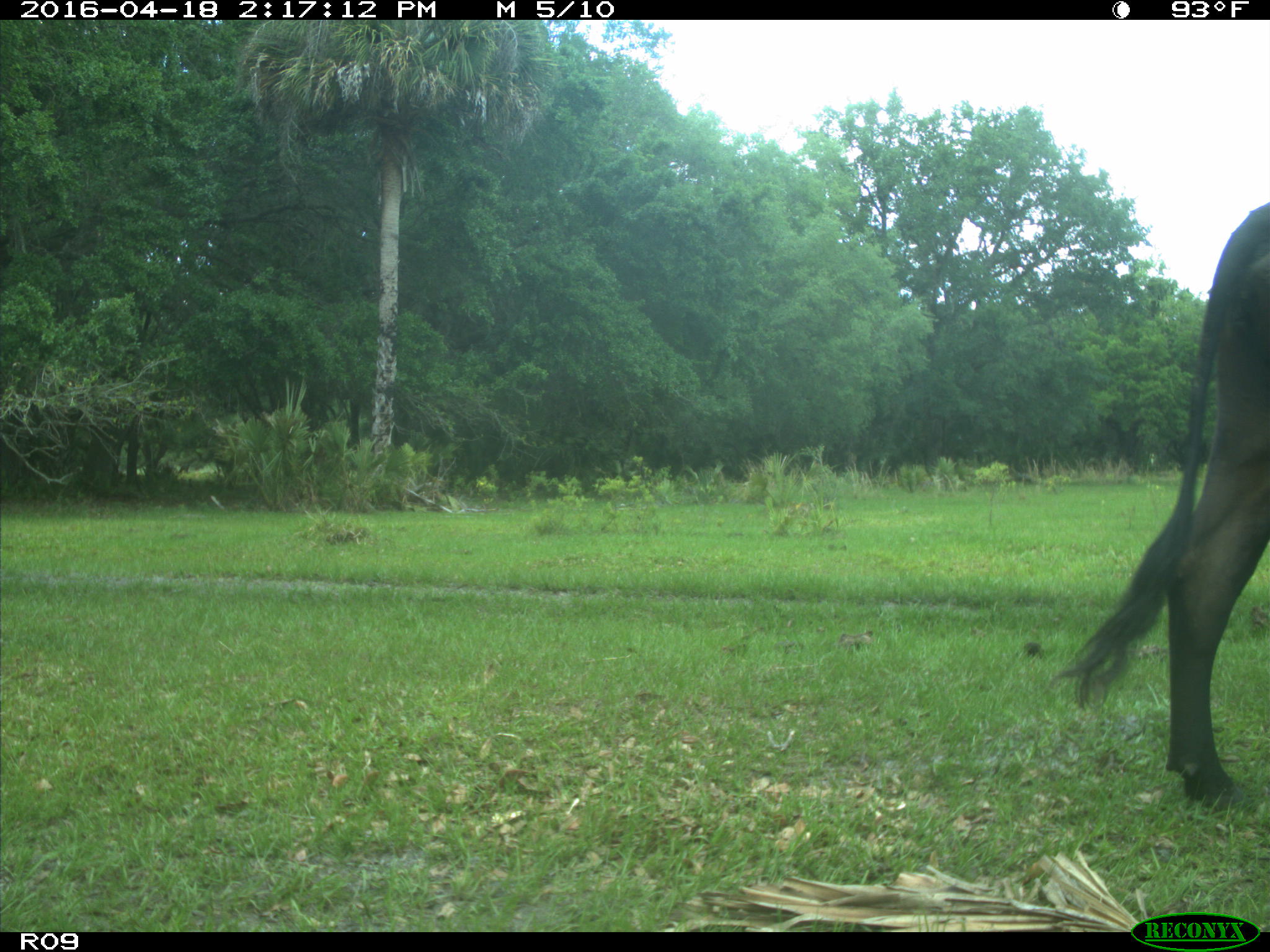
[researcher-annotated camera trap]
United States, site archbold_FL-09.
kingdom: Animalia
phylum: Chordata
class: Mammalia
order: Artiodactyla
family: Bovidae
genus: Bos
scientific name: Bos taurus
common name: domestic cow